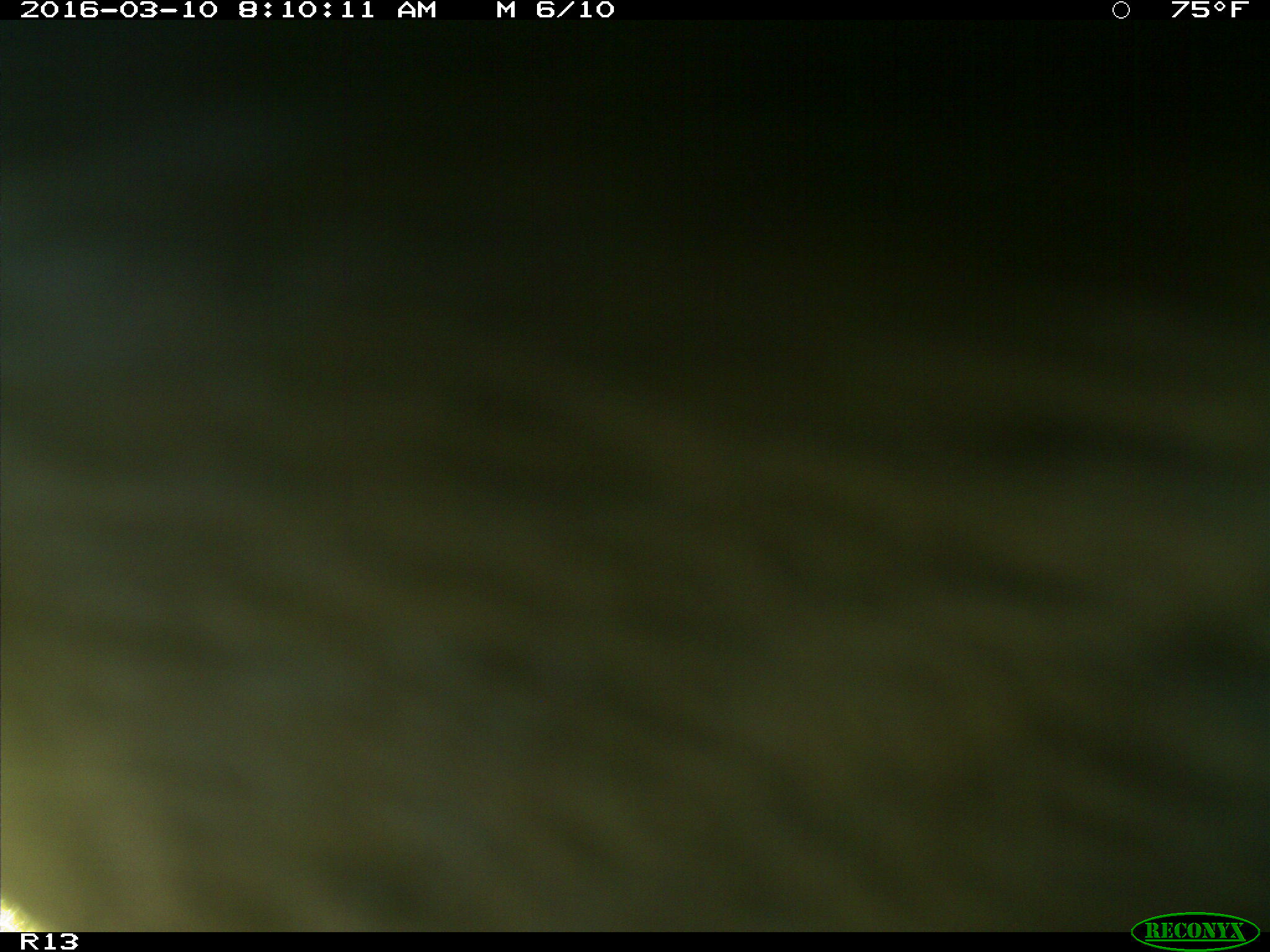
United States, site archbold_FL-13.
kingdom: Animalia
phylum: Chordata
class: Mammalia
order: Artiodactyla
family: Bovidae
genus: Bos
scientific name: Bos taurus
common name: domestic cow